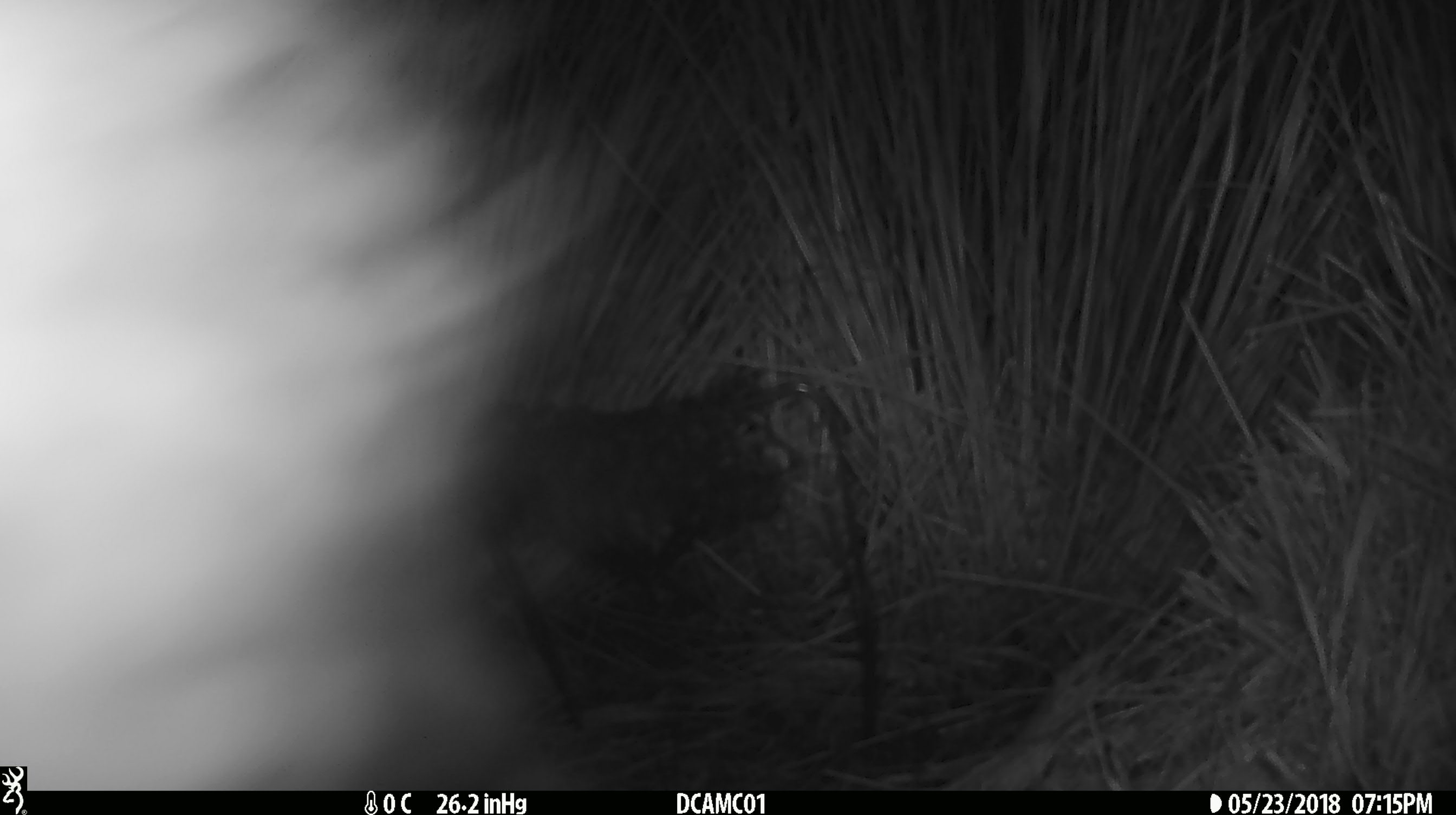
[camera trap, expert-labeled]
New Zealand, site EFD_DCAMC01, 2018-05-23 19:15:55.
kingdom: Animalia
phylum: Chordata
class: Mammalia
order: Diprotodontia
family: Phalangeridae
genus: Trichosurus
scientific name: Trichosurus vulpecula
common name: common brushtail possum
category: possum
Possum (common brushtail possum) (Trichosurus vulpecula).